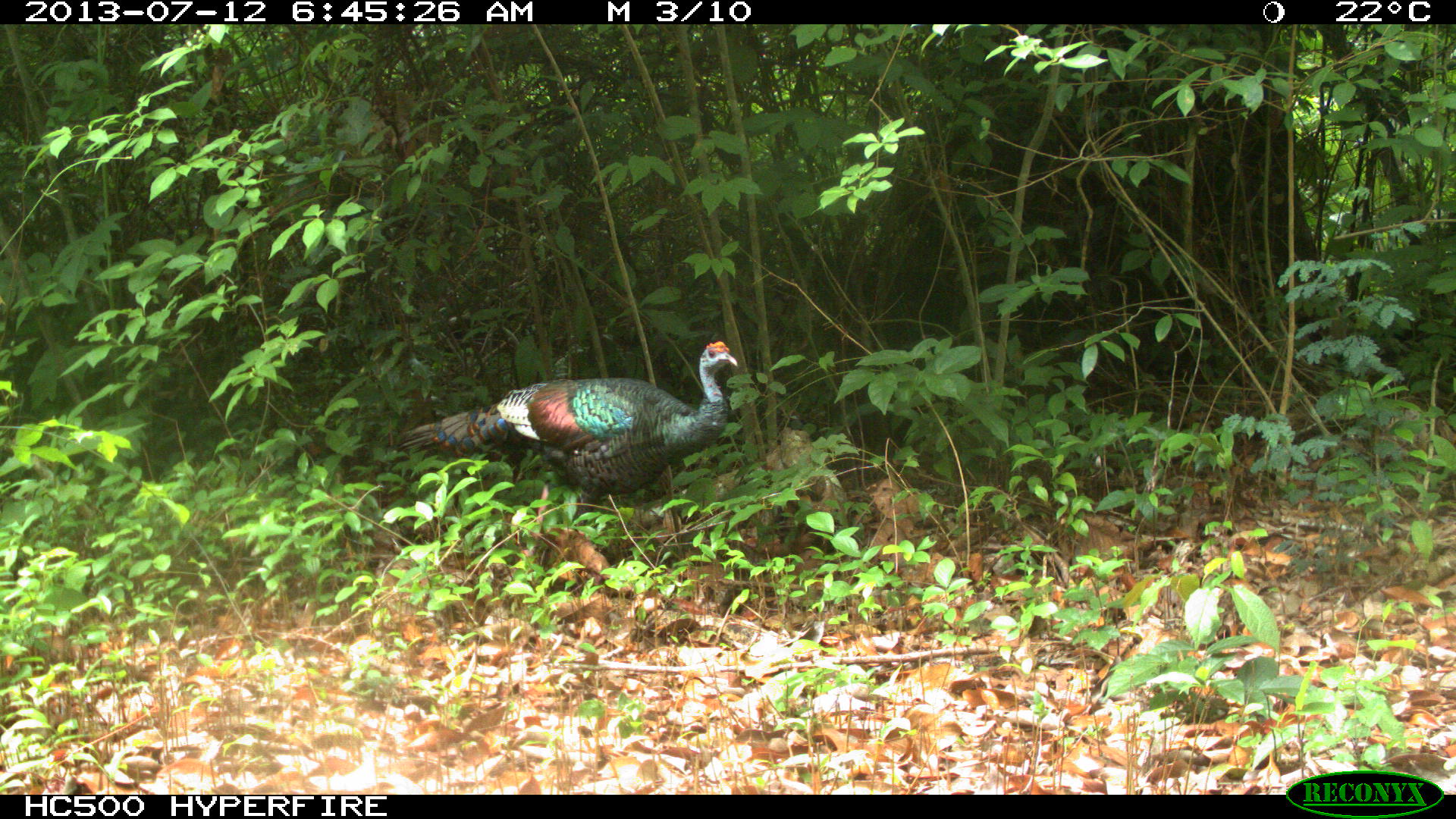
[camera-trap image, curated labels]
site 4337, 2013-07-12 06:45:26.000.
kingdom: Animalia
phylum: Chordata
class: Aves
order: Galliformes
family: Phasianidae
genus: Meleagris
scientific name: Meleagris ocellata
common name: ocellated turkey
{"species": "Meleagris ocellata (ocellated turkey)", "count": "1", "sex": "female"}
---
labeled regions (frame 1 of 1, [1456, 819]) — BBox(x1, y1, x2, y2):
meleagris ocellata: BBox(393, 340, 739, 527)